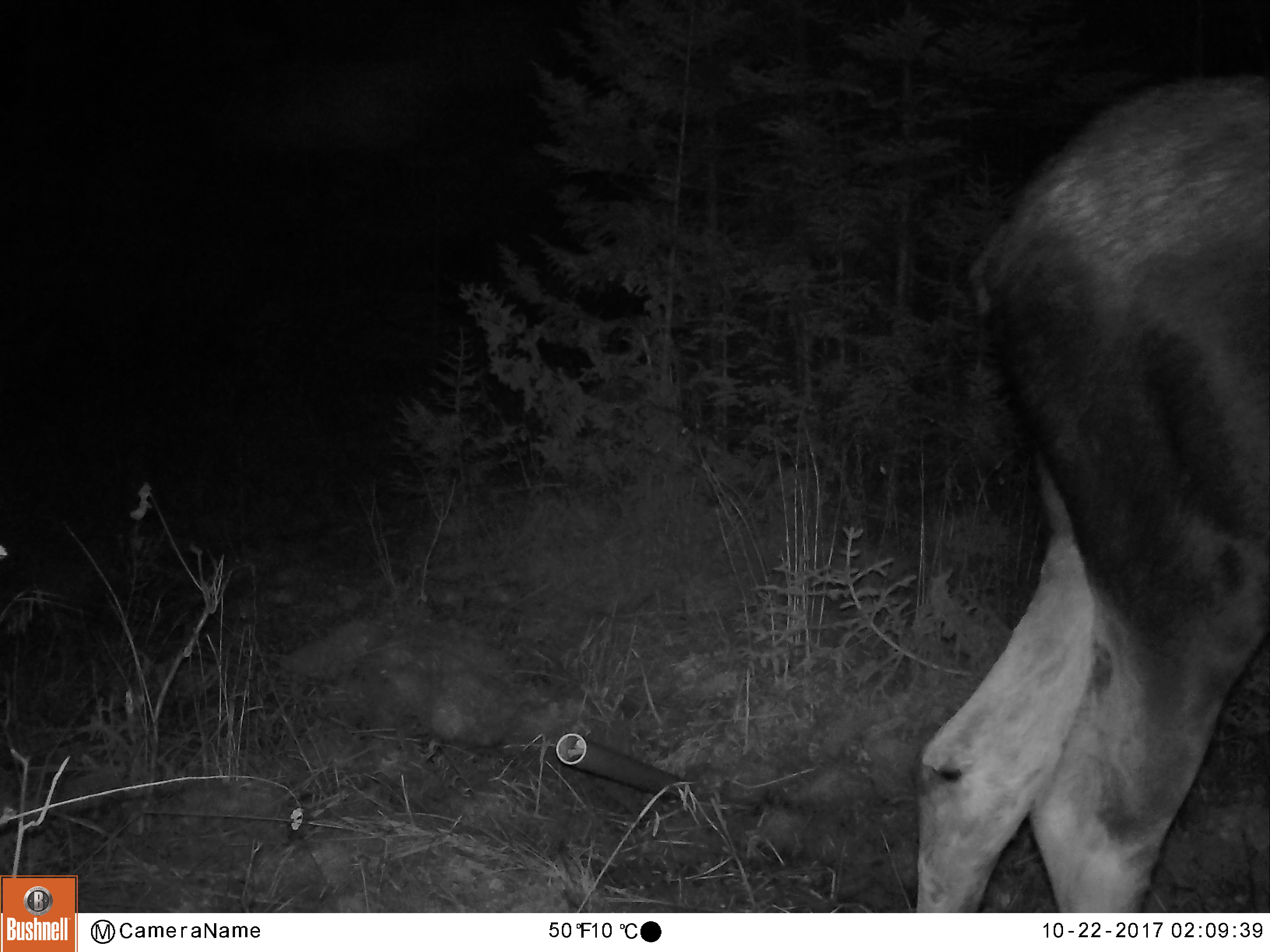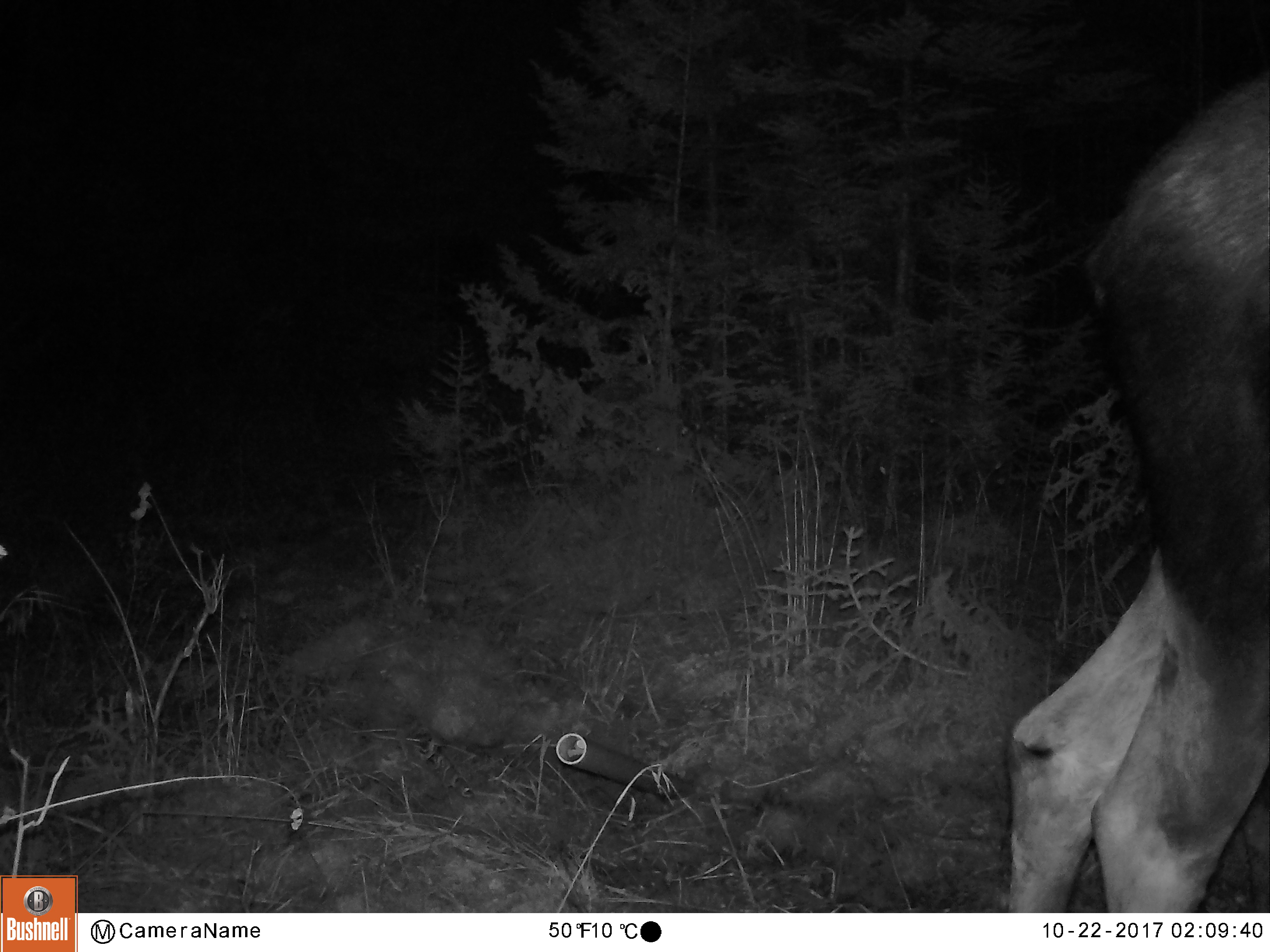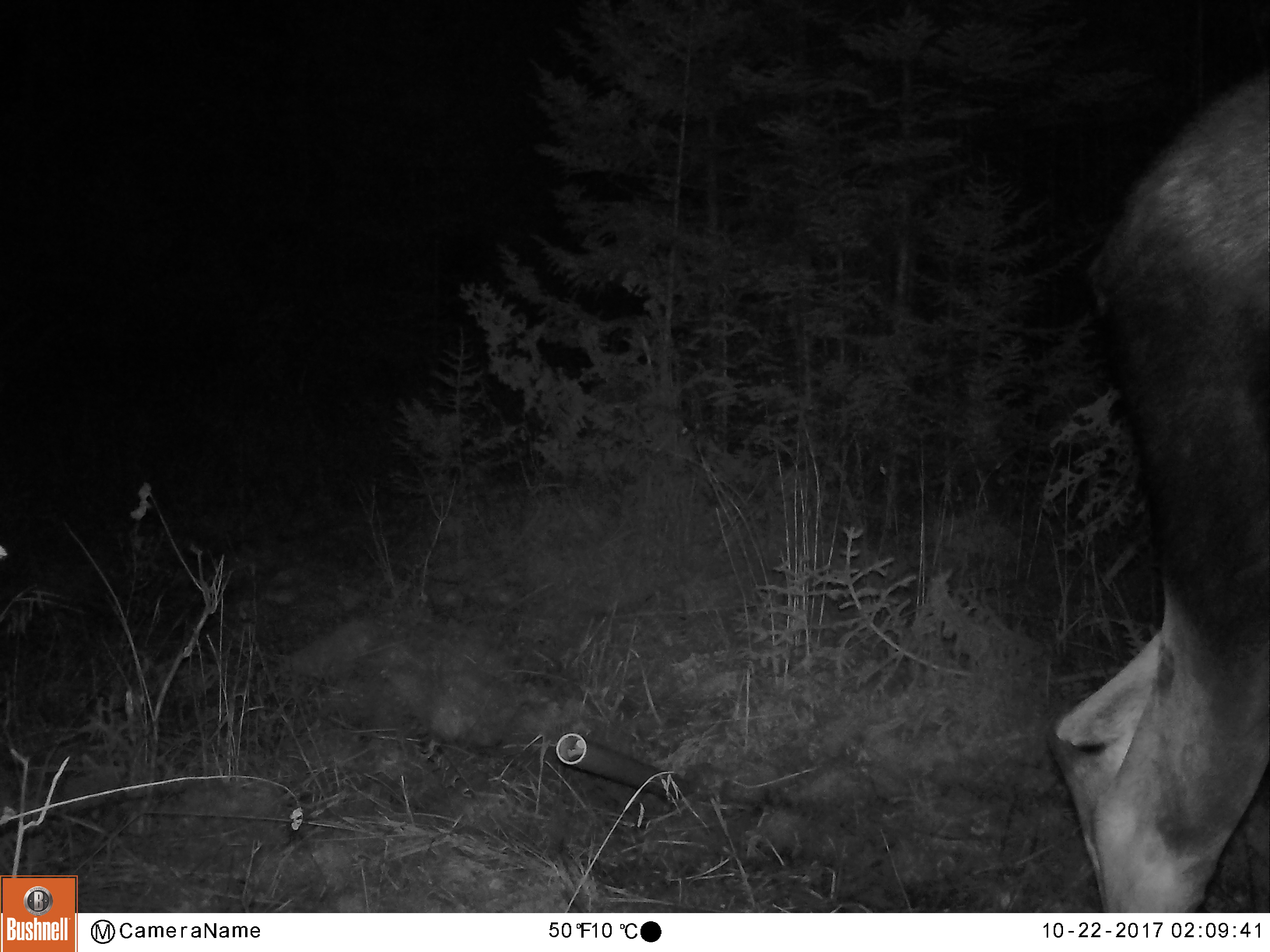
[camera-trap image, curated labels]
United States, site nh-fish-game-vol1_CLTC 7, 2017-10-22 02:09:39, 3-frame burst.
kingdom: Animalia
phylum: Chordata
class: Mammalia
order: Artiodactyla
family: Cervidae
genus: Alces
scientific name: Alces alces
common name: moose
Moose (Alces alces).